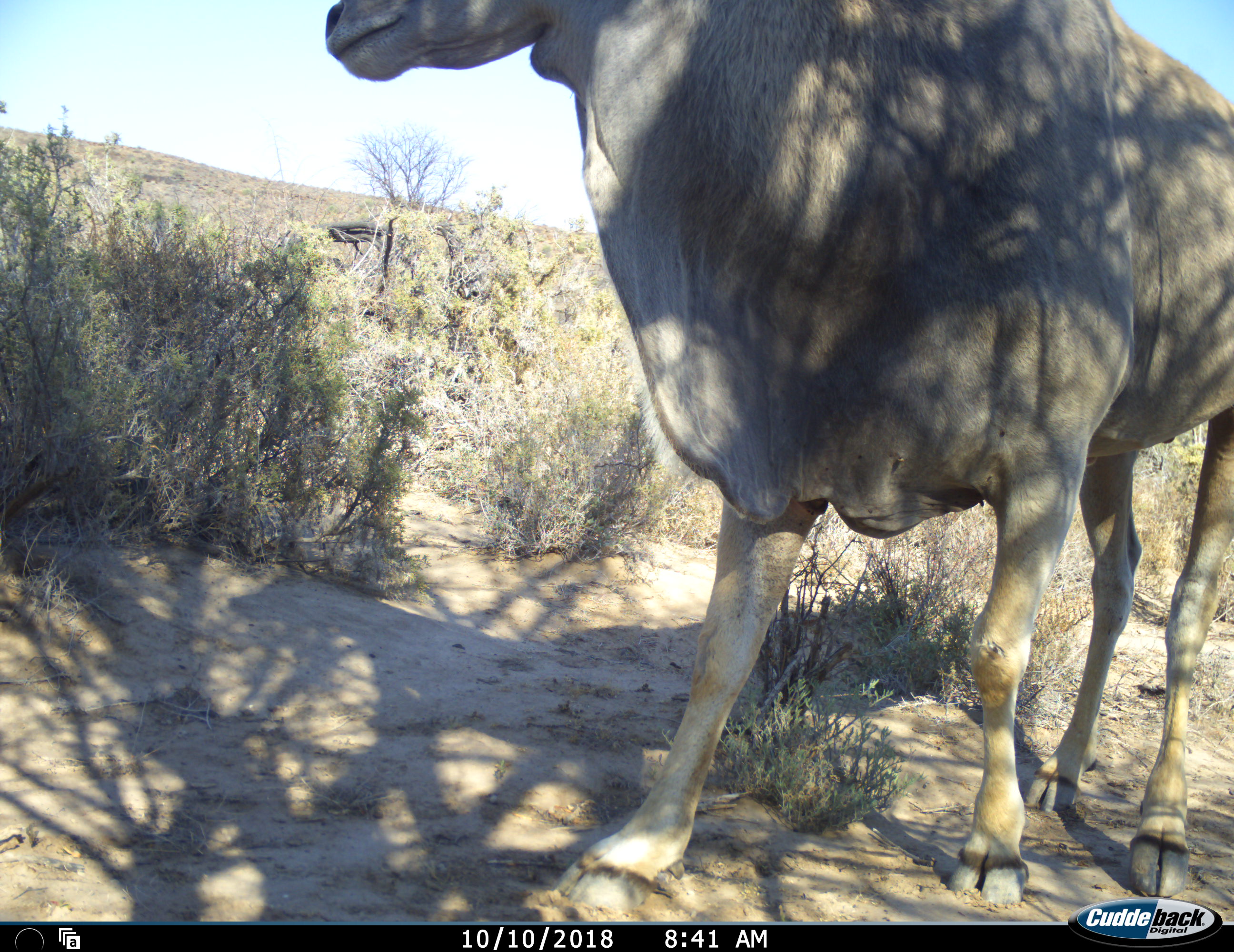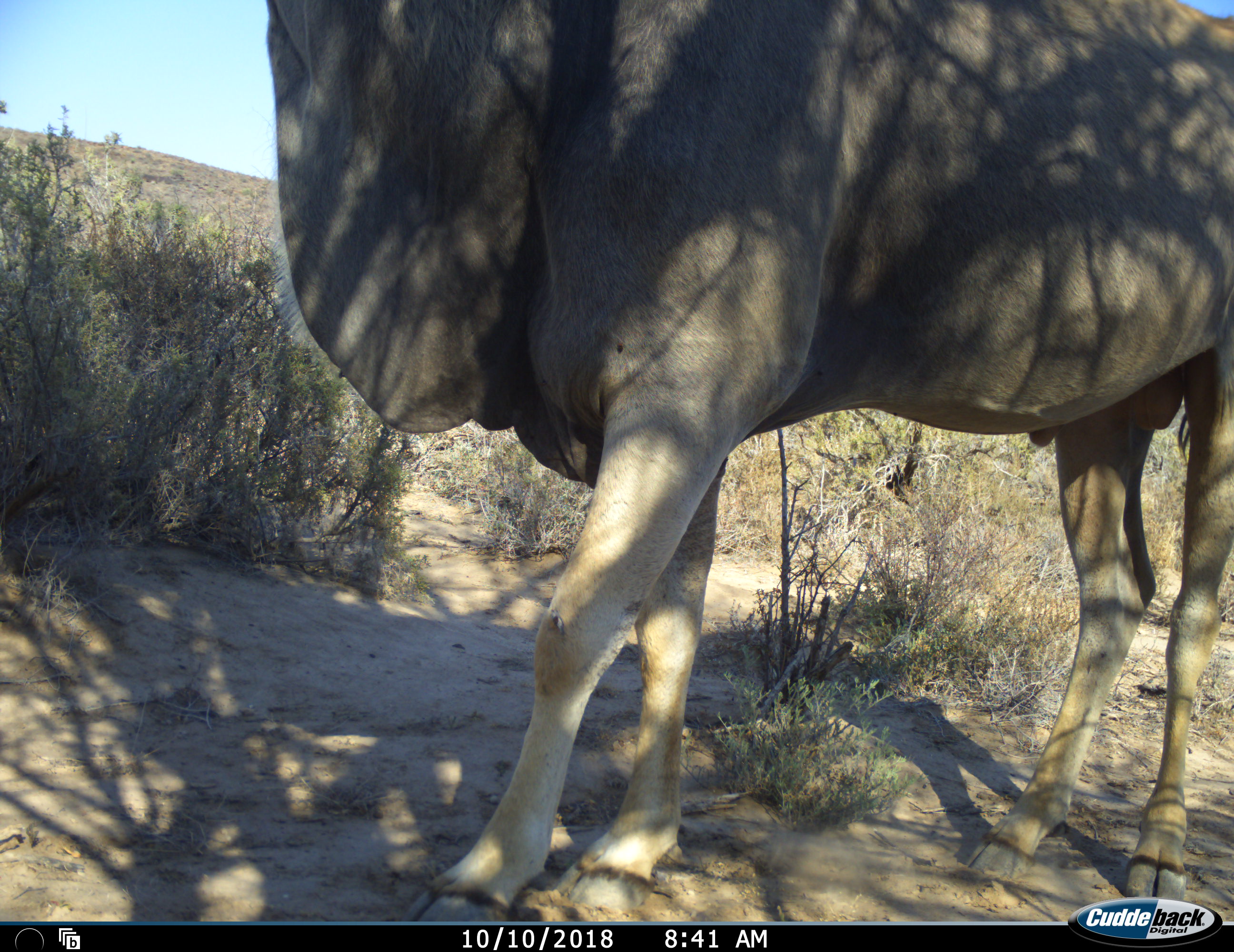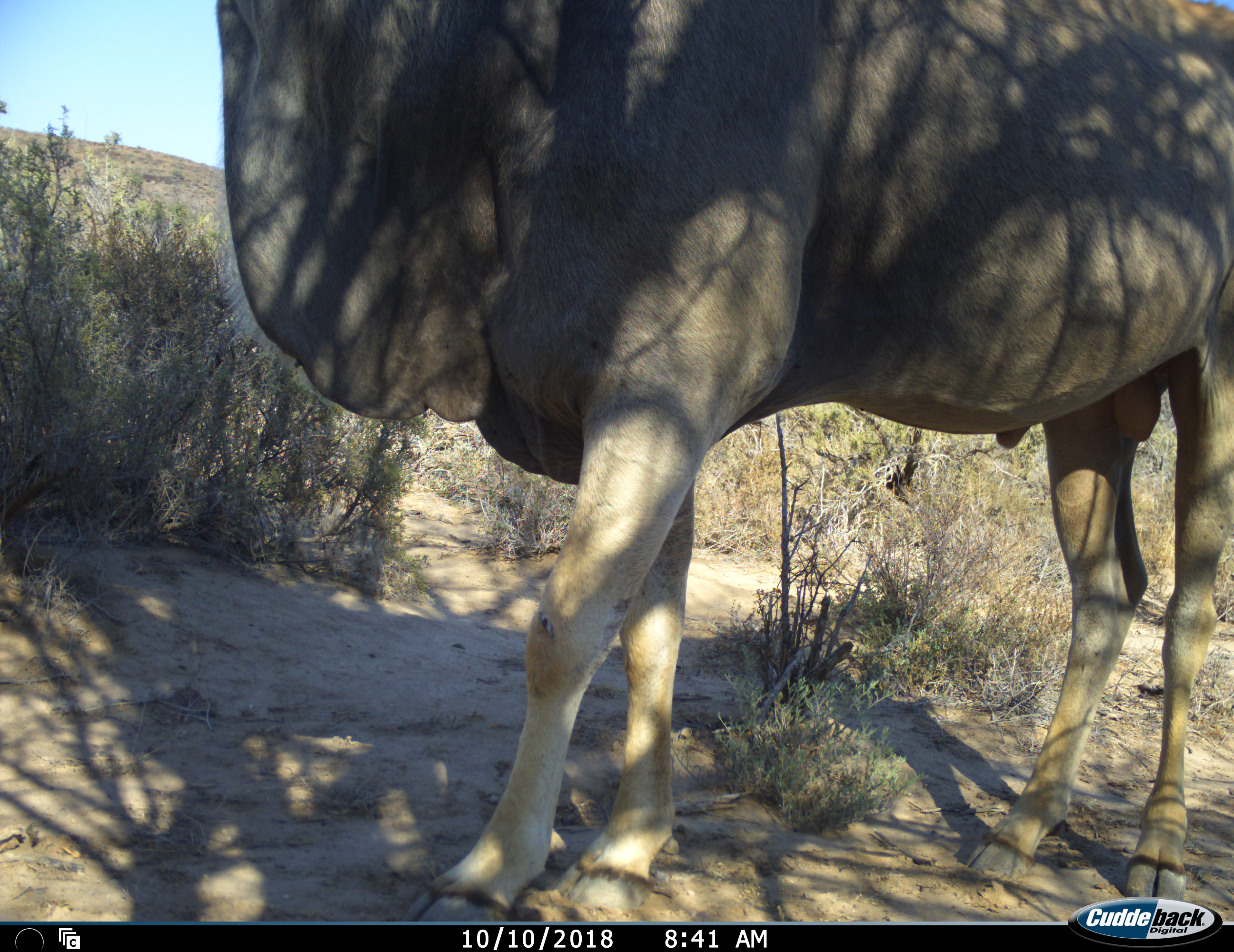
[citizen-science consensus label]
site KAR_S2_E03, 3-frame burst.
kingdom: Animalia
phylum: Chordata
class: Mammalia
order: Artiodactyla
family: Bovidae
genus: Tragelaphus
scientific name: Tragelaphus oryx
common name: eland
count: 1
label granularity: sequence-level